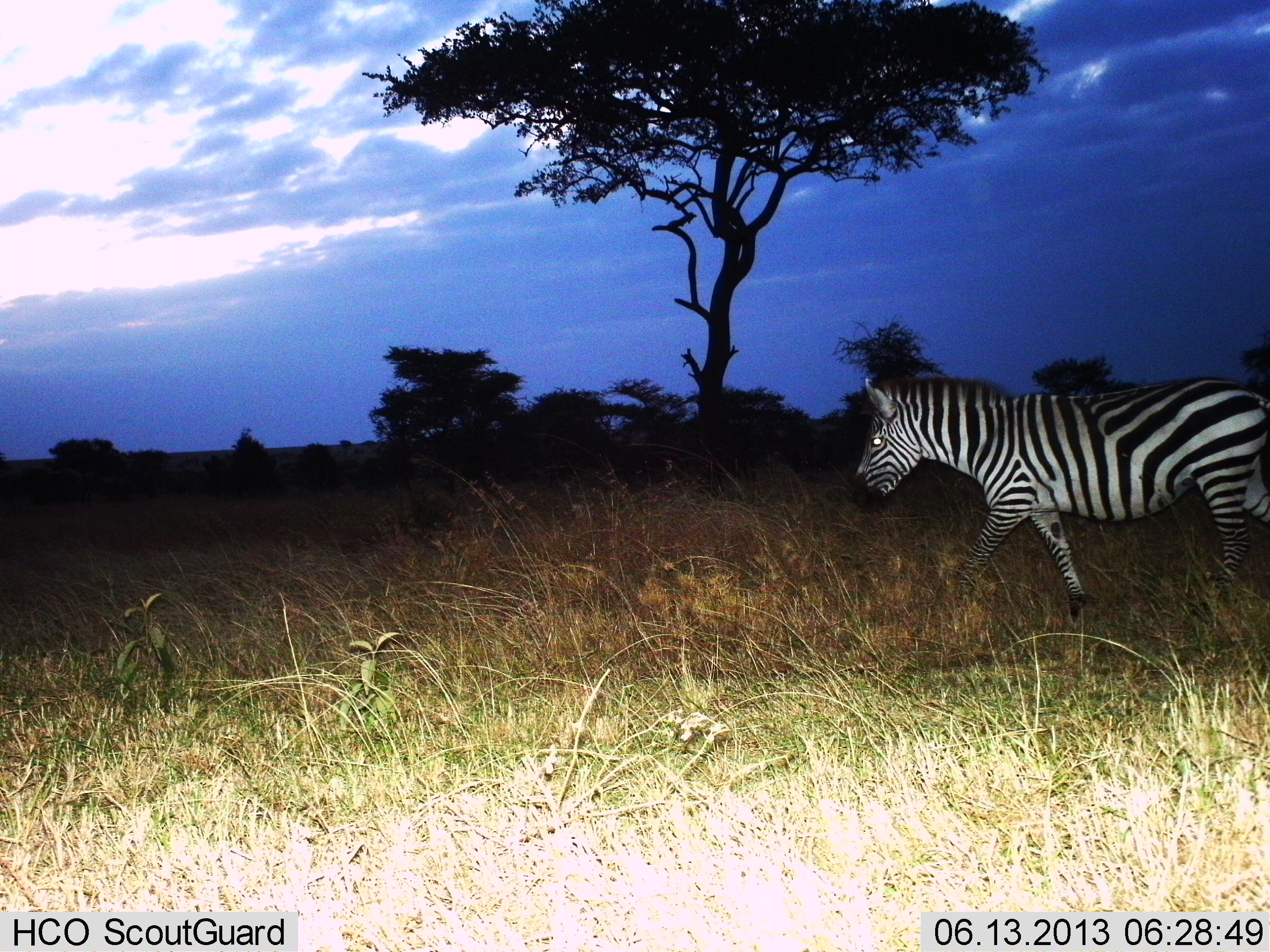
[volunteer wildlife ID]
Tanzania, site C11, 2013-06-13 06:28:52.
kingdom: Animalia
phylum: Chordata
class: Mammalia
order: Perissodactyla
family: Equidae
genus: Equus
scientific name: Equus quagga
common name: plains zebra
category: zebra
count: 1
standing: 0%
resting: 0%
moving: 100%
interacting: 0%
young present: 0%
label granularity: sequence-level